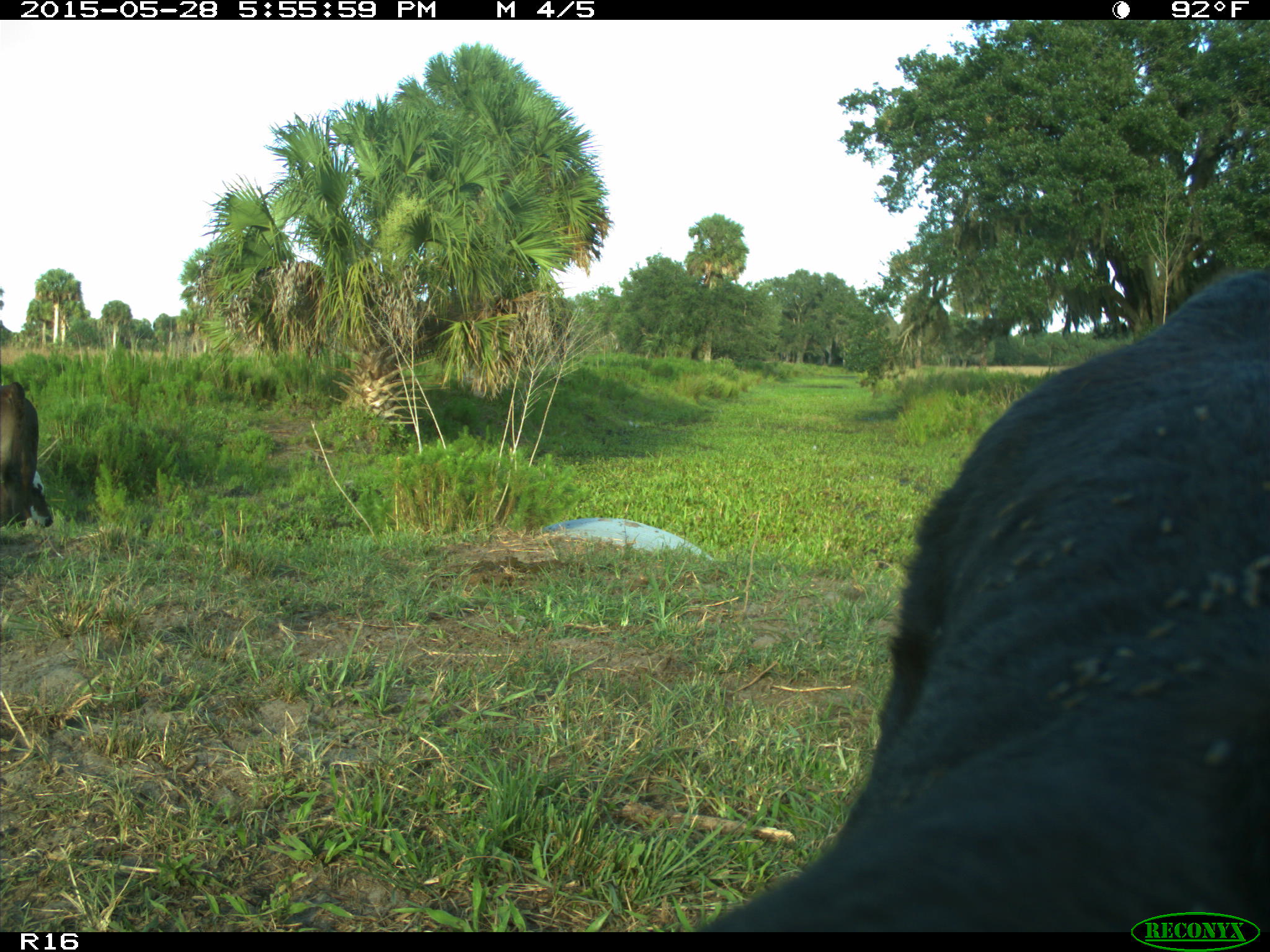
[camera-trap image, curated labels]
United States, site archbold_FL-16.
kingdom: Animalia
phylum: Chordata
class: Mammalia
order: Artiodactyla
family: Bovidae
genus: Bos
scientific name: Bos taurus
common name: domestic cow